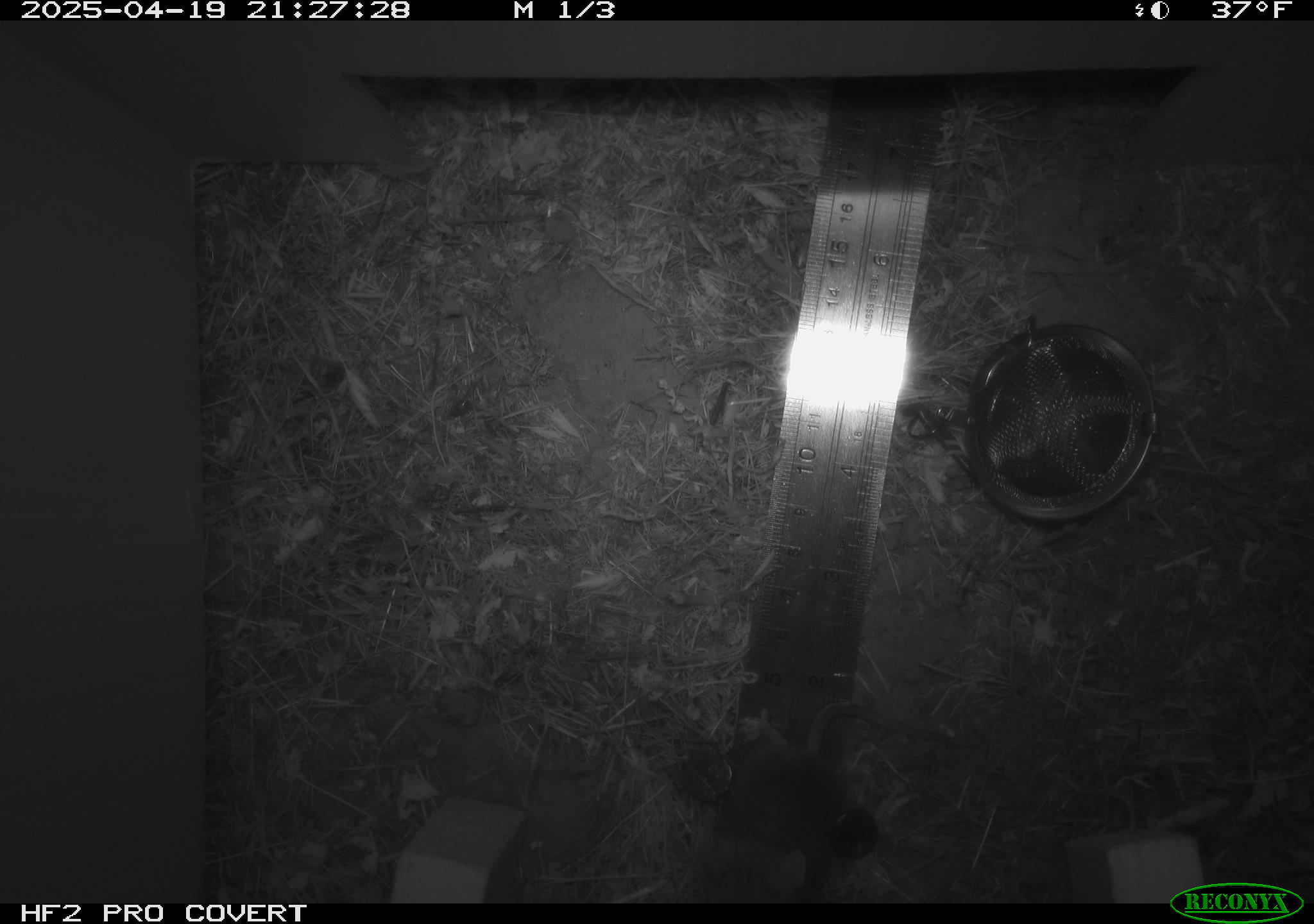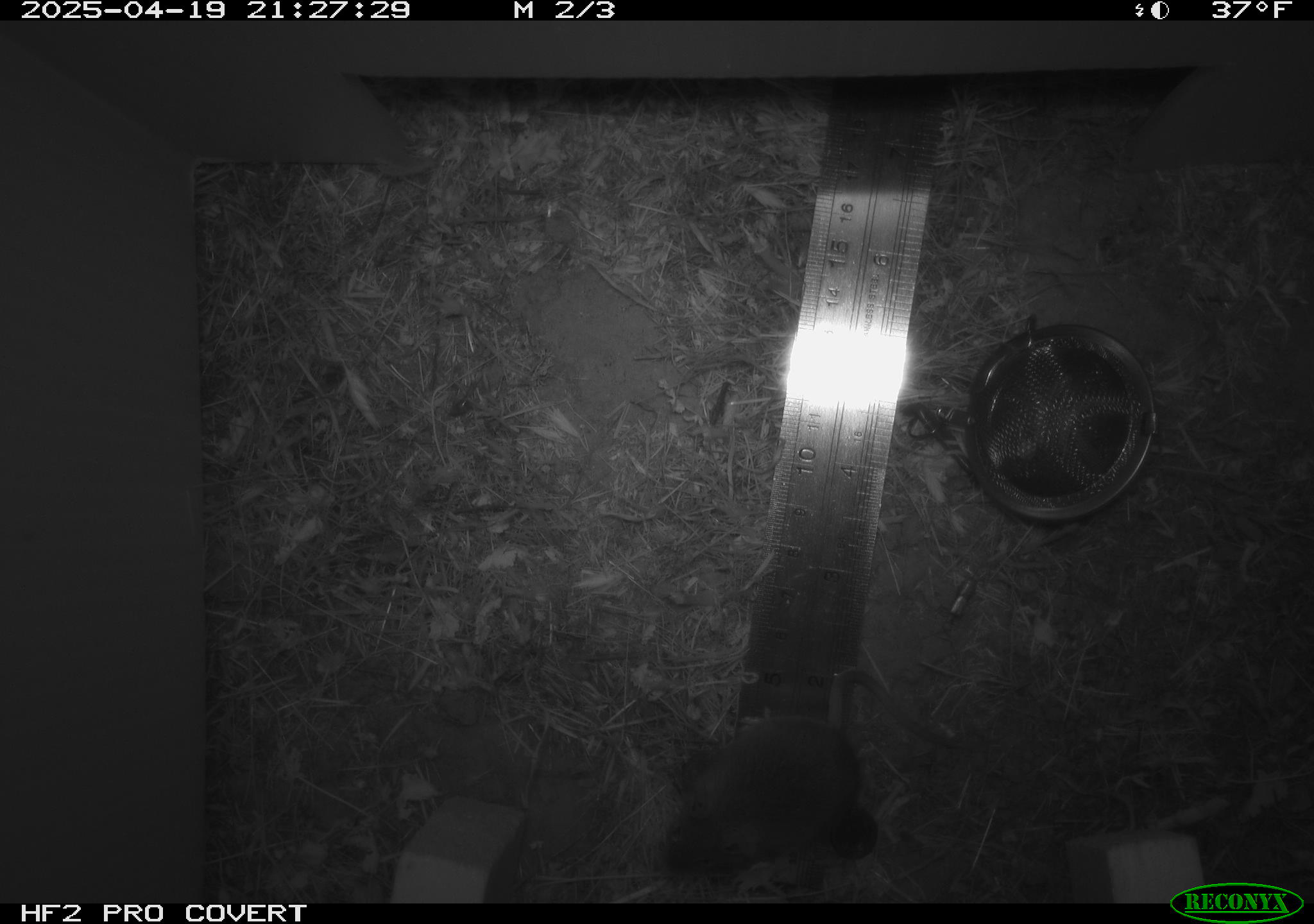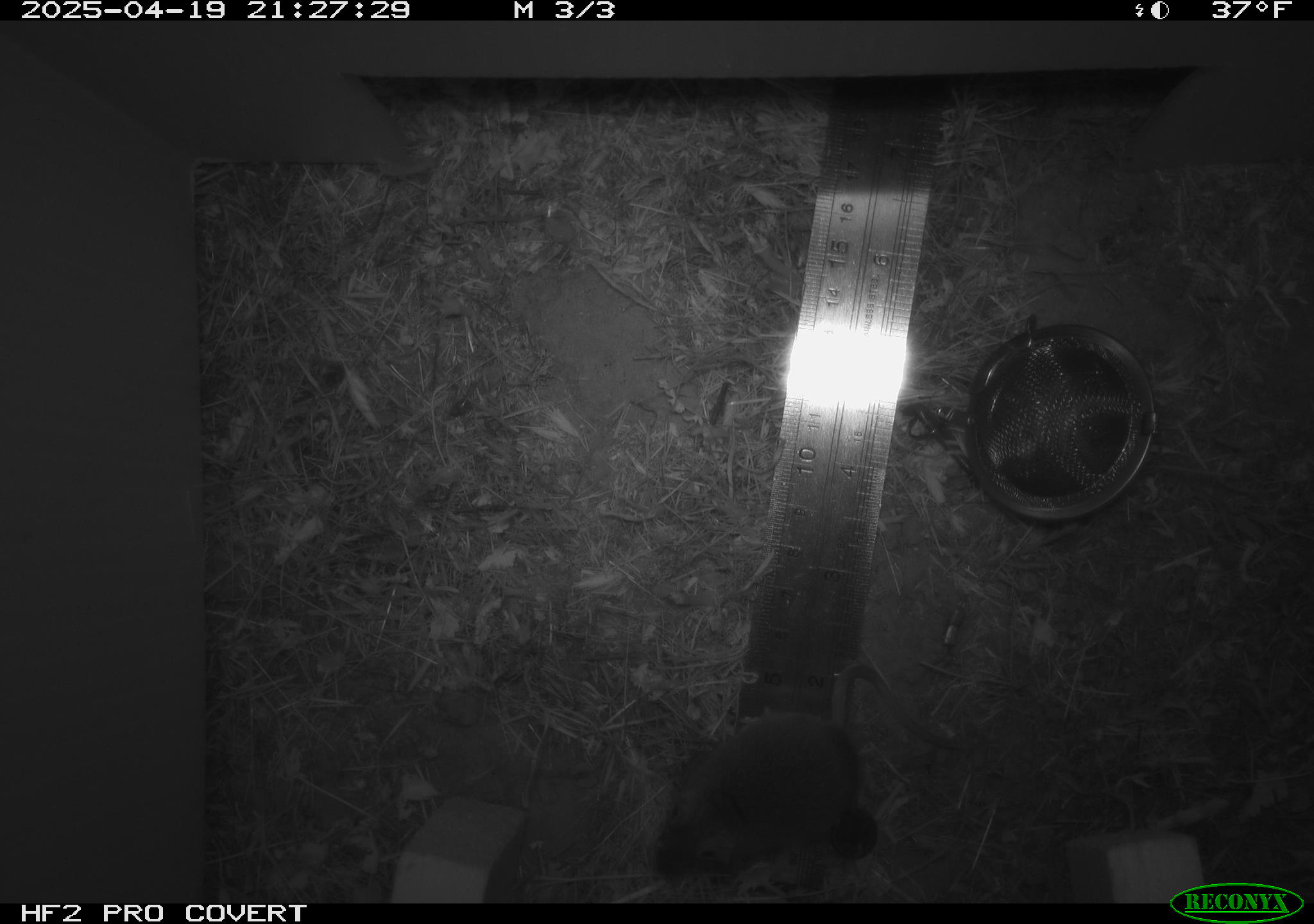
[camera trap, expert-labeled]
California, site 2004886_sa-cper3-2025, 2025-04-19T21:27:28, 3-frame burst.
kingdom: Animalia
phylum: Chordata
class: Mammalia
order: Rodentia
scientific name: Rodentia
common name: rodent